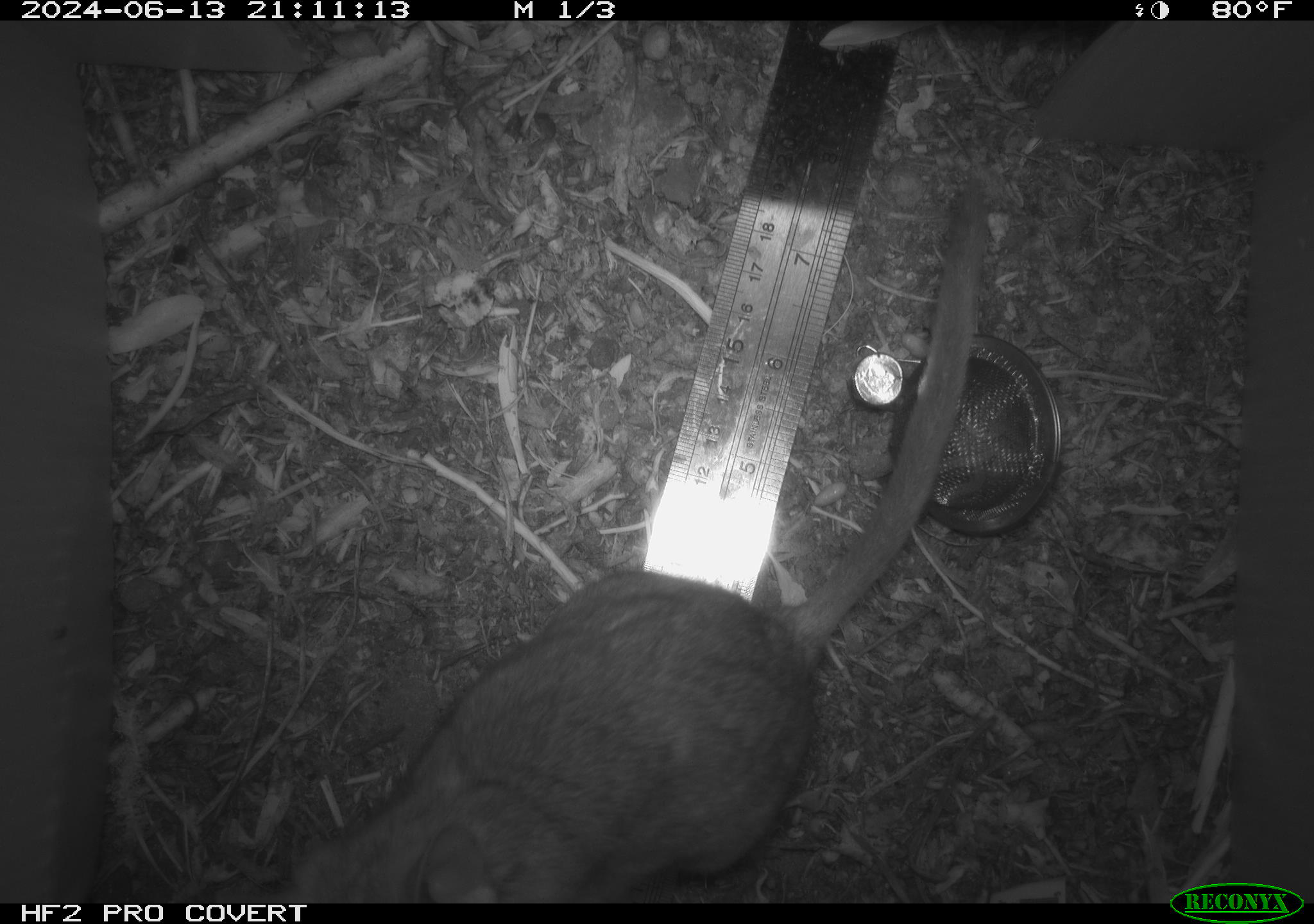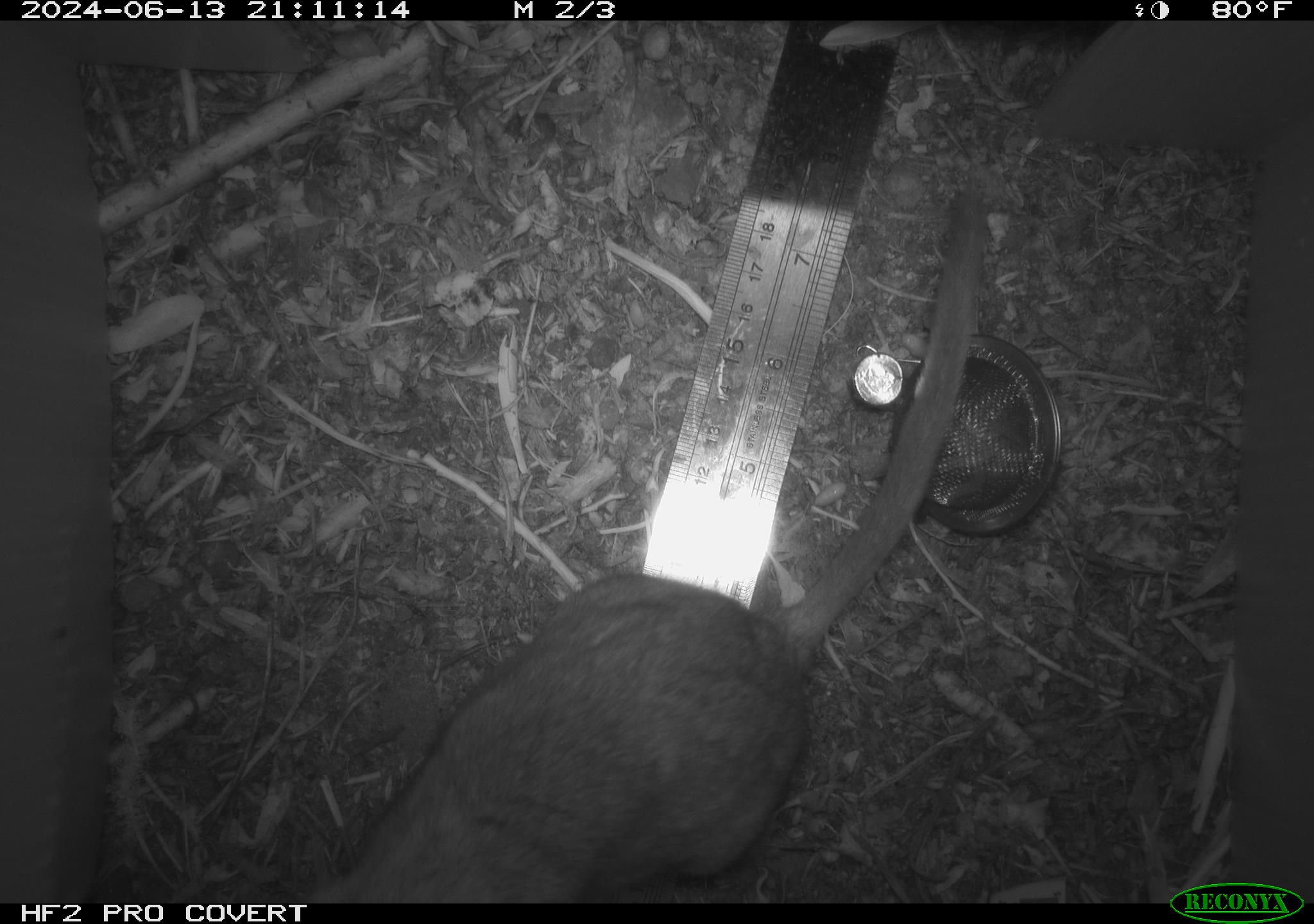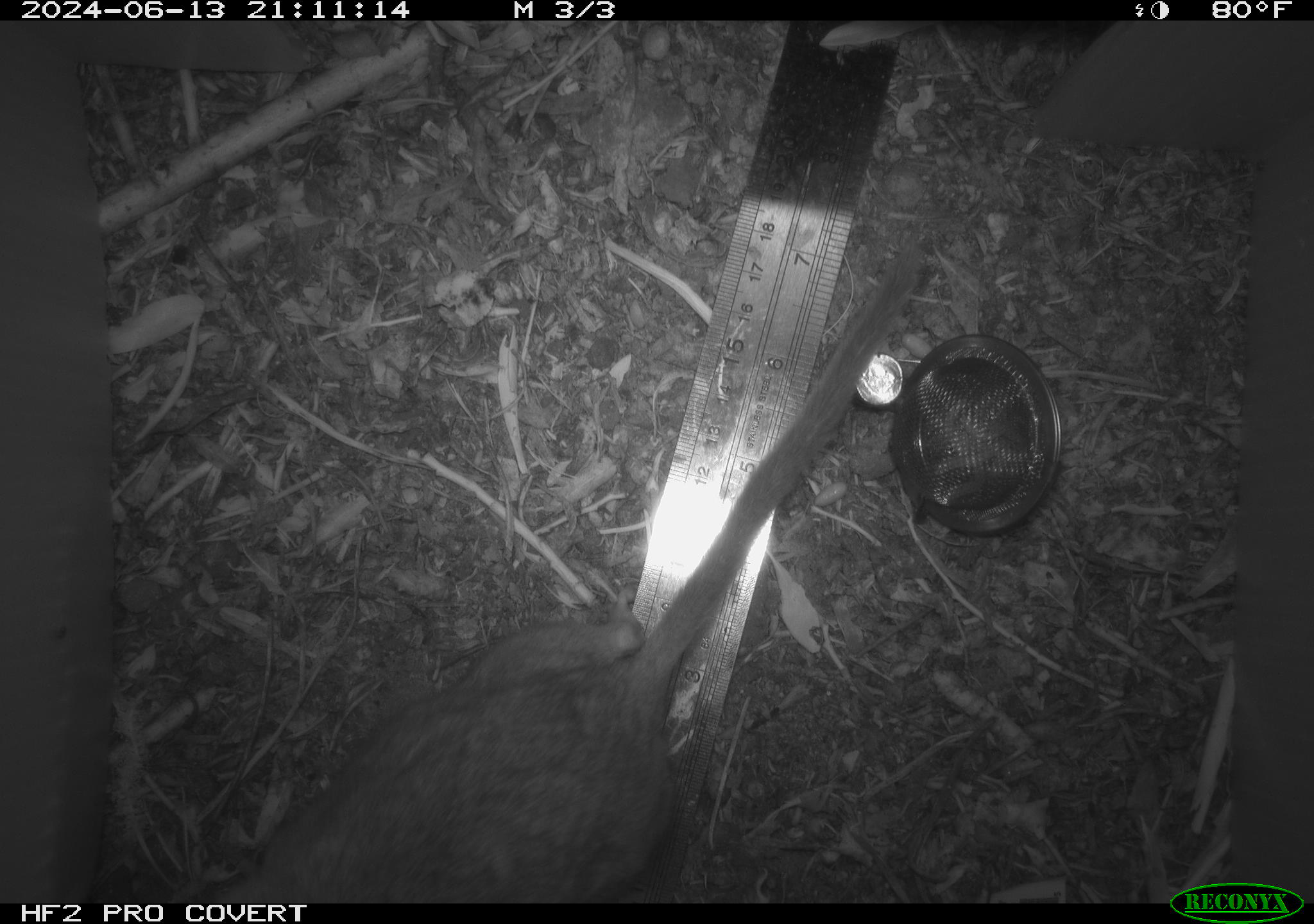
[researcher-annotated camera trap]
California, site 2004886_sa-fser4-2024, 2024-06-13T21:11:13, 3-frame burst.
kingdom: Animalia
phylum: Chordata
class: Mammalia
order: Rodentia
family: Sciuridae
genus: Neotamias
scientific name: Neotamias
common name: western chipmunks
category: neotamias species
Neotamias species (western chipmunks) (Neotamias).